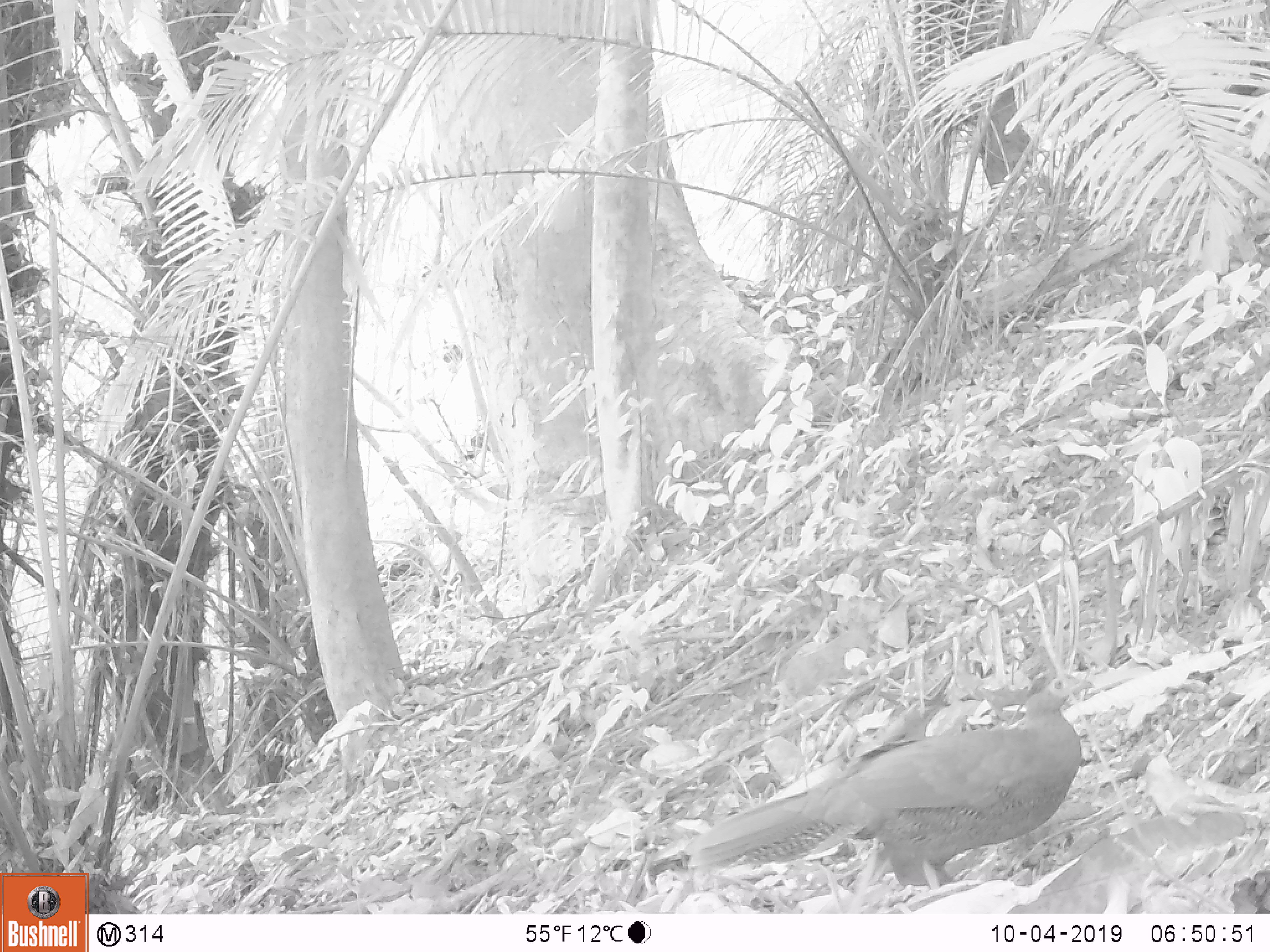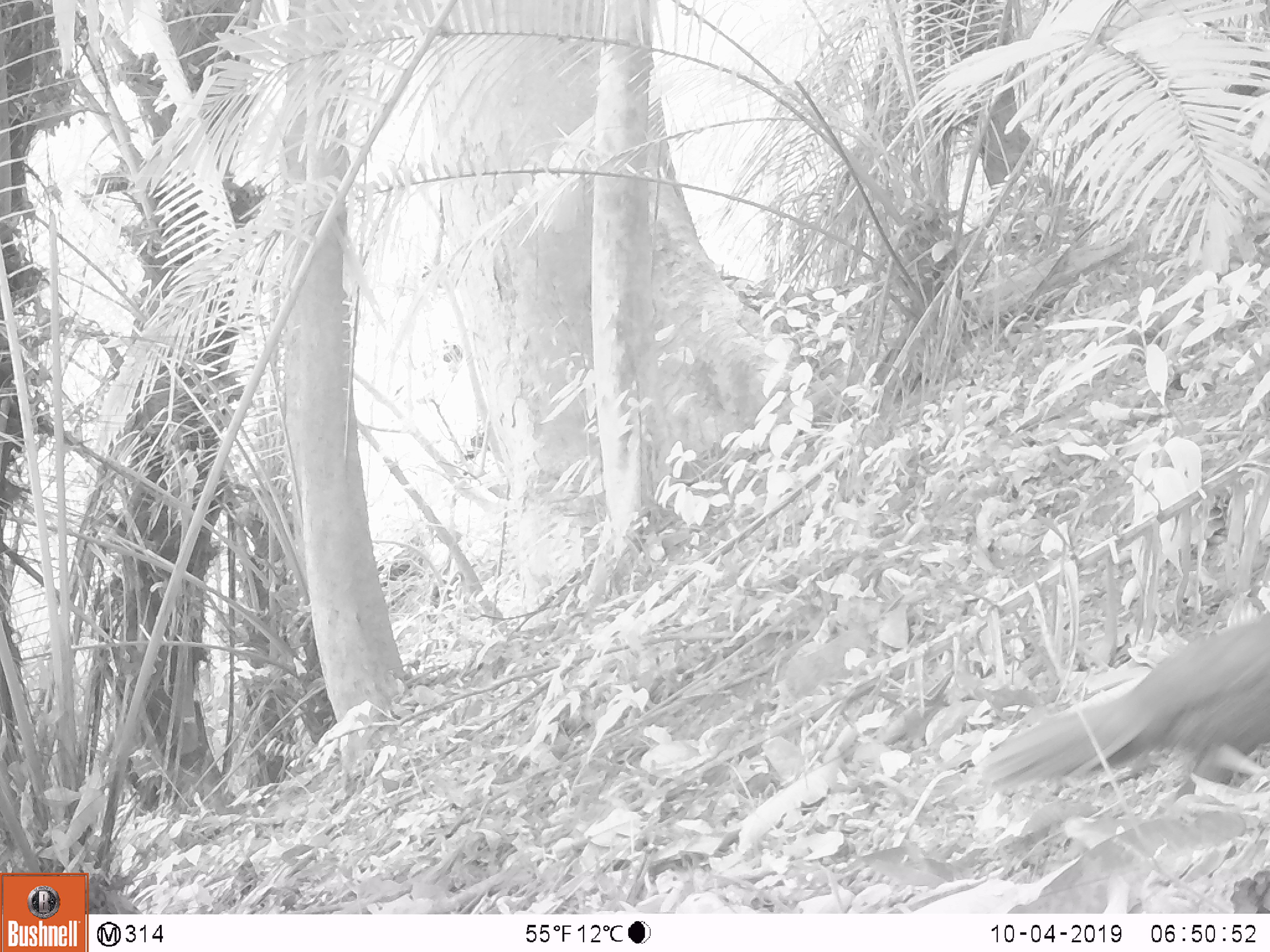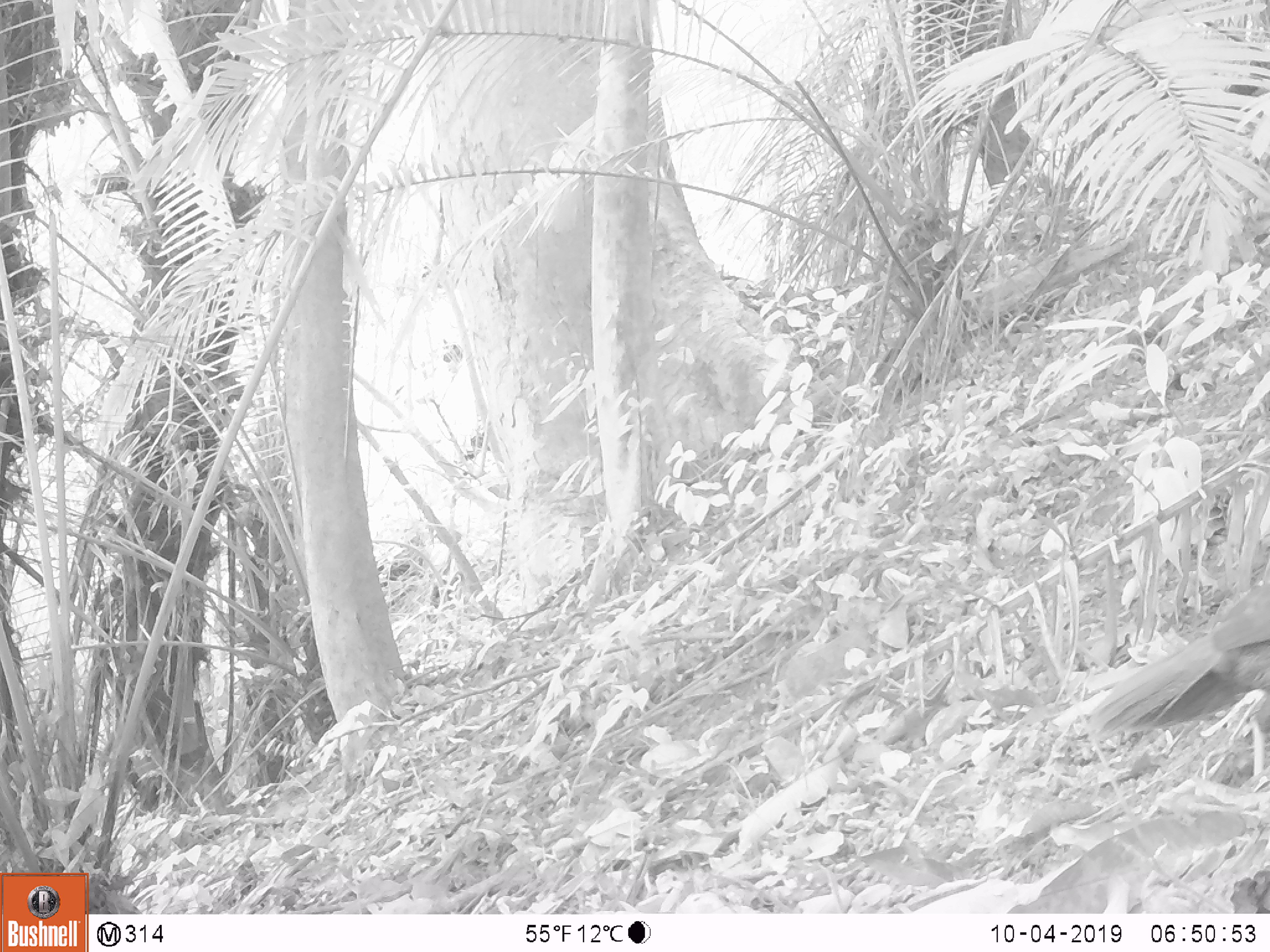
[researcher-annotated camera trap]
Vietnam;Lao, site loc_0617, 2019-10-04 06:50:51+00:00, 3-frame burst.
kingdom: Animalia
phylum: Chordata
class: Aves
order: Galliformes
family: Phasianidae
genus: Lophura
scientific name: Lophura nycthemera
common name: silver pheasant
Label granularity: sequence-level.